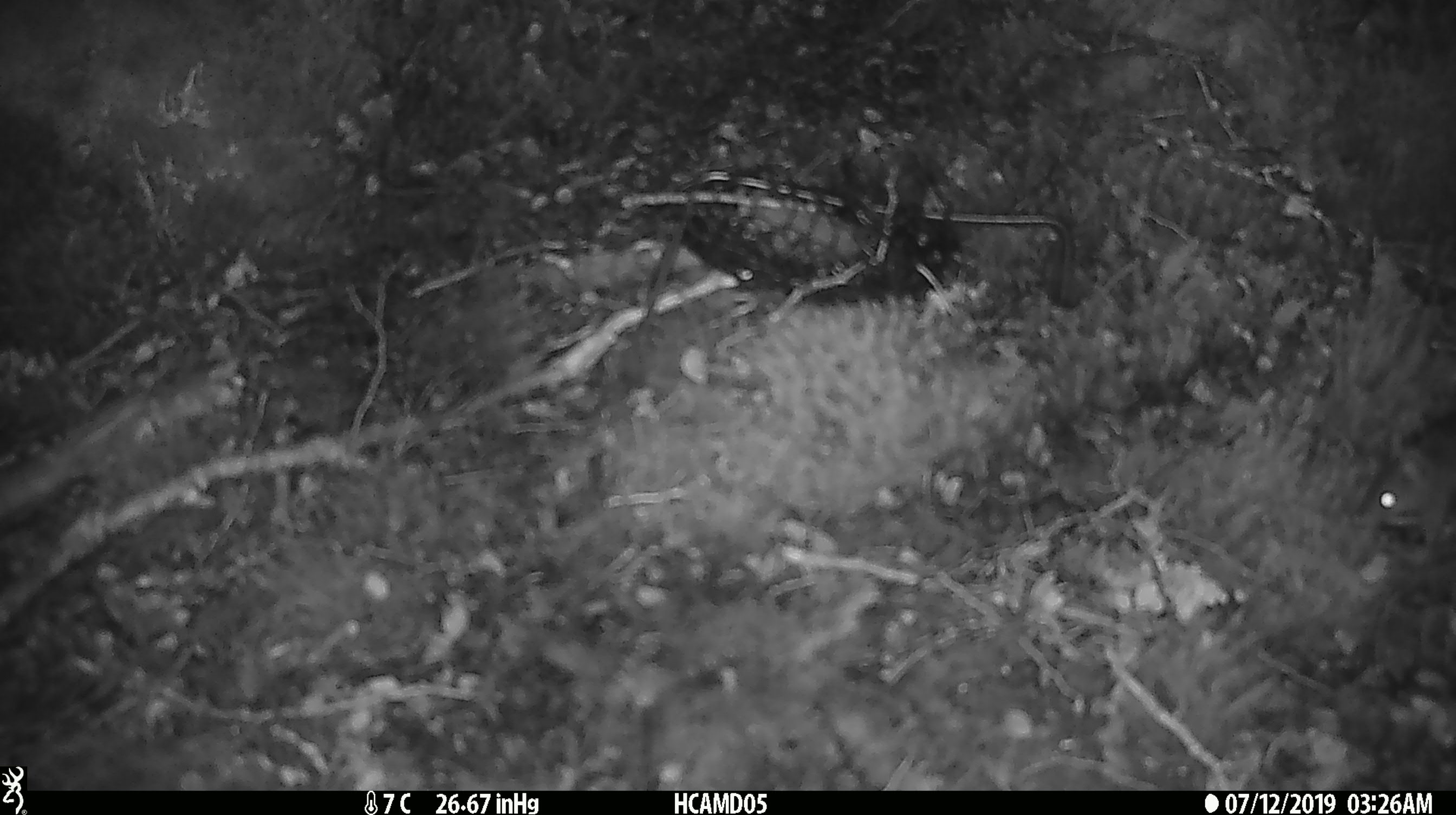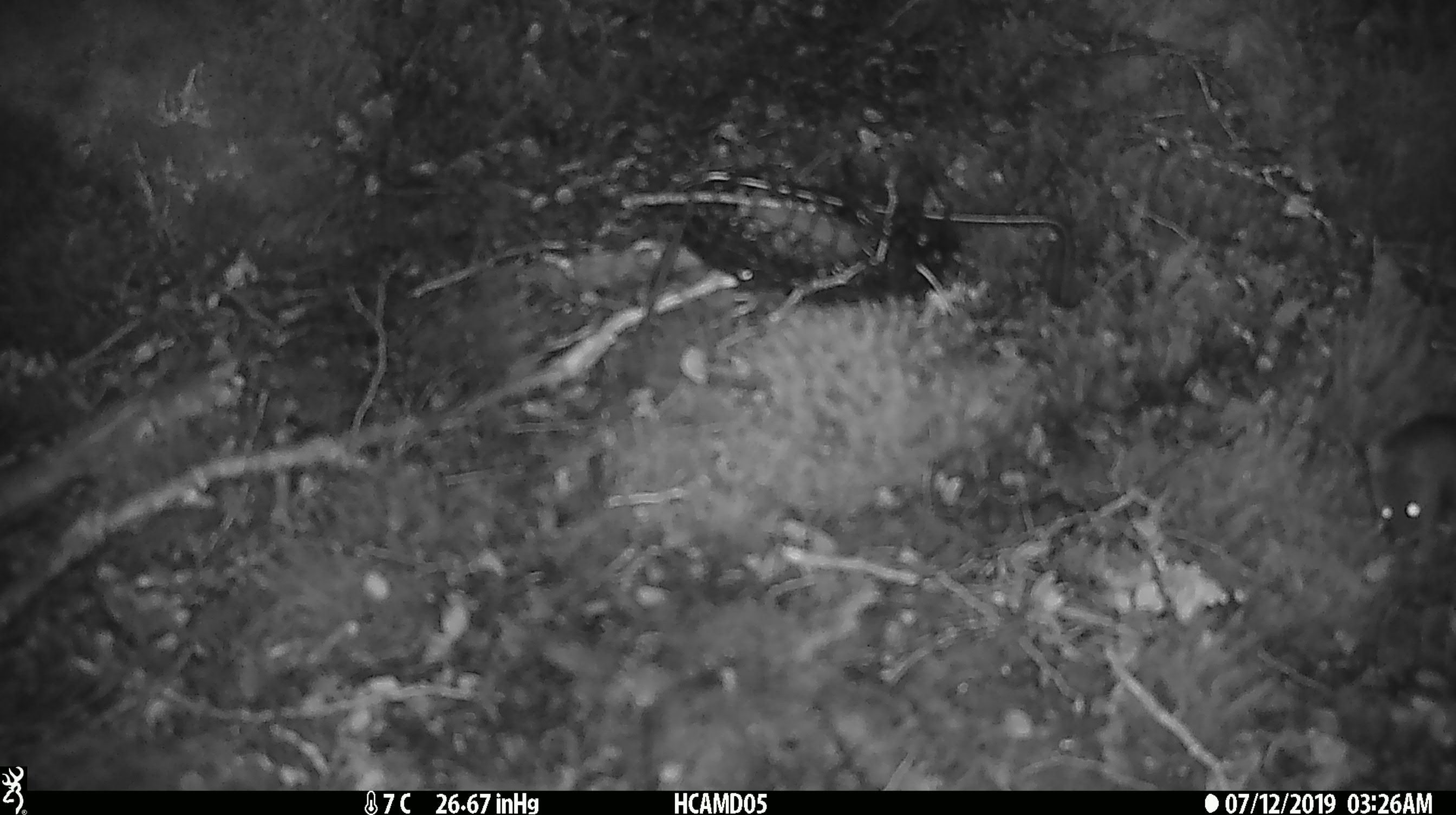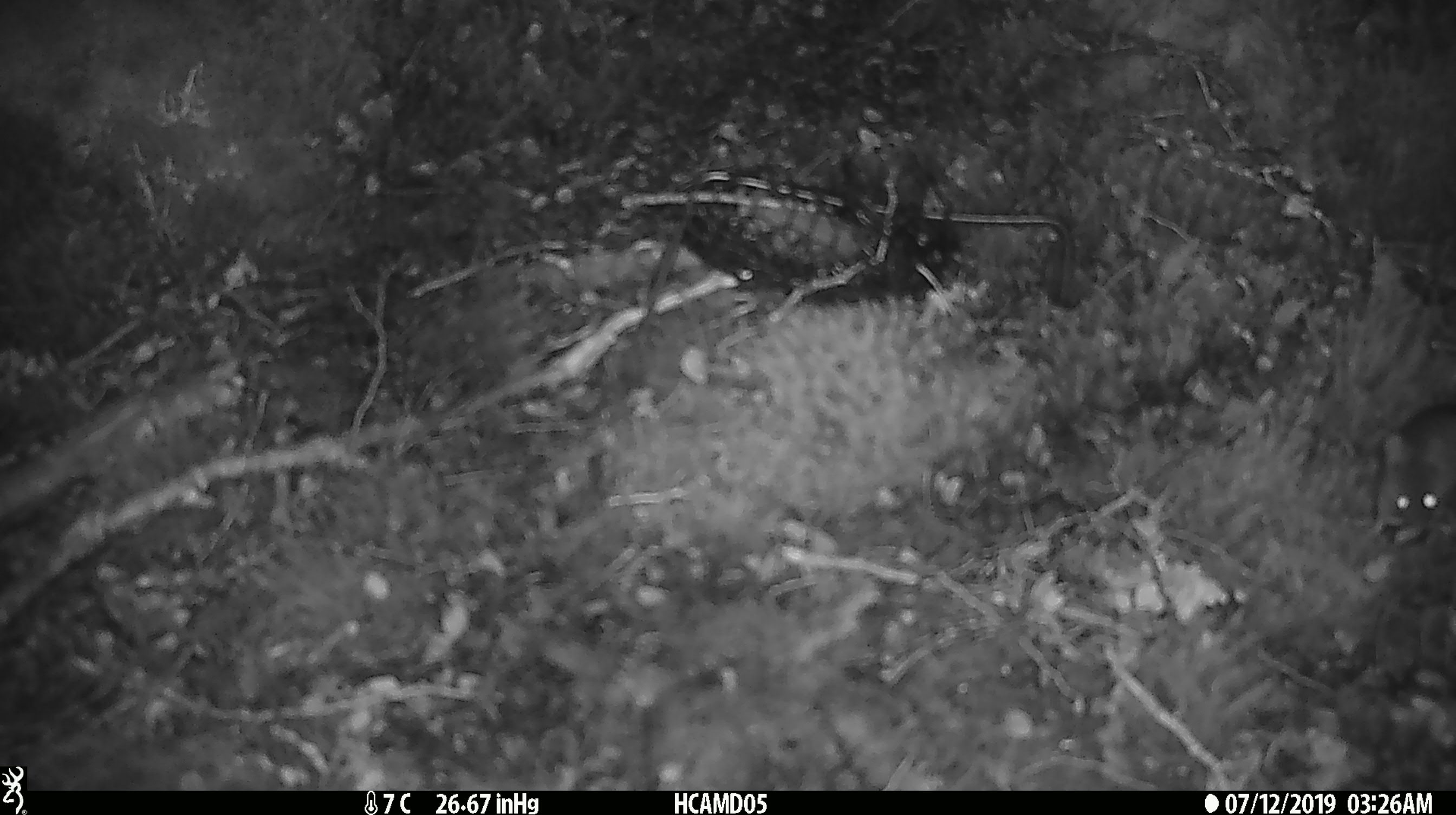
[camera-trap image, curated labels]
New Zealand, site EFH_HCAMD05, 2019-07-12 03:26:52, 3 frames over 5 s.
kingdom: Animalia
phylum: Chordata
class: Mammalia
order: Rodentia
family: Muridae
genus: Mus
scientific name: Mus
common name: mouse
Mouse (Mus).